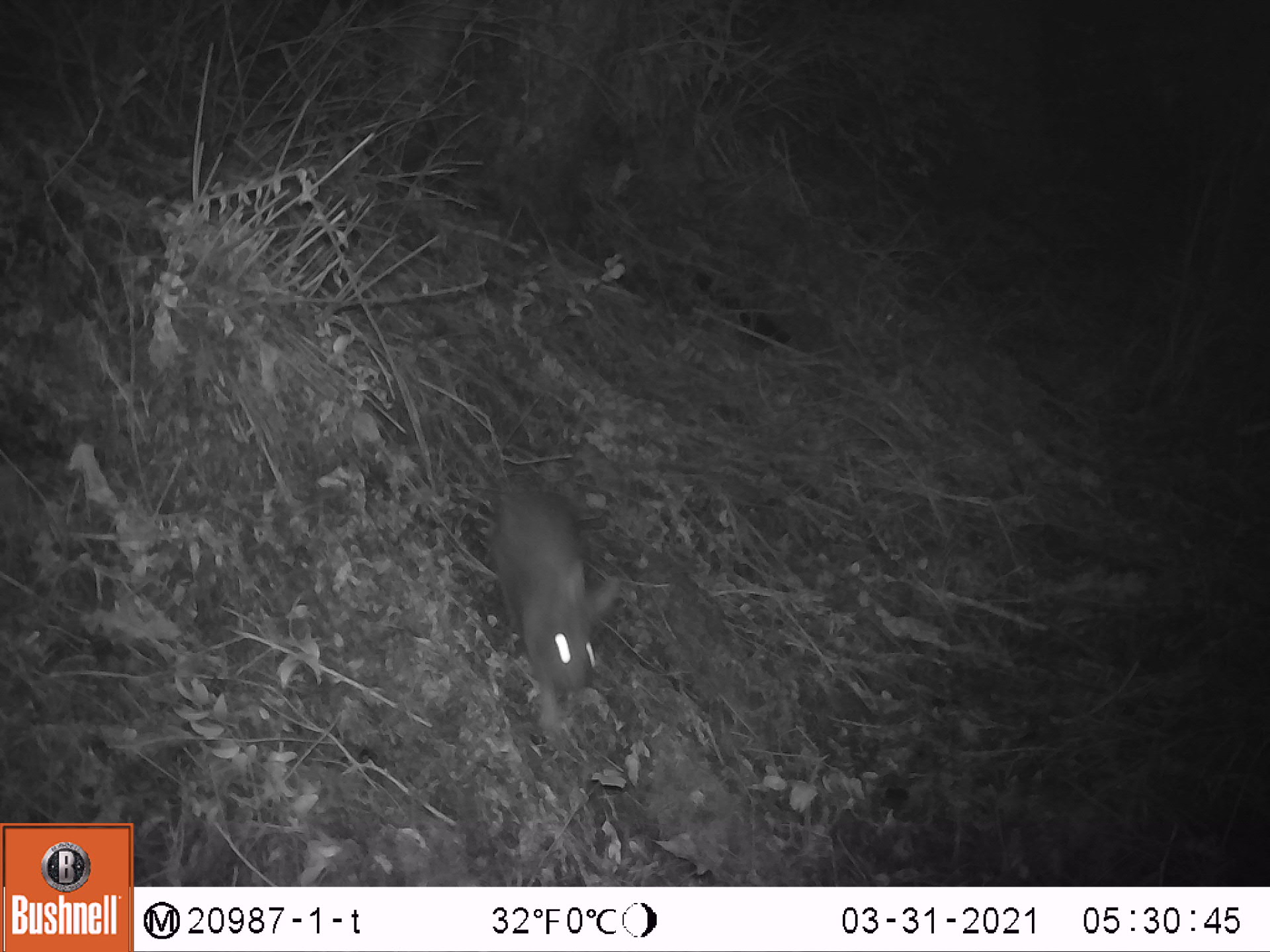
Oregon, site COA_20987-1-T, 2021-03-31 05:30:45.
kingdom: Animalia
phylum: Chordata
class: Mammalia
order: Lagomorpha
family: Leporidae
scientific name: Leporidae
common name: hares and rabbits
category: leporidae family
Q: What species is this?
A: Leporidae family (hares and rabbits) (Leporidae).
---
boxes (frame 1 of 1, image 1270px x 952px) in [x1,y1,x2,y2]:
leporidae family: [488,476,626,739]